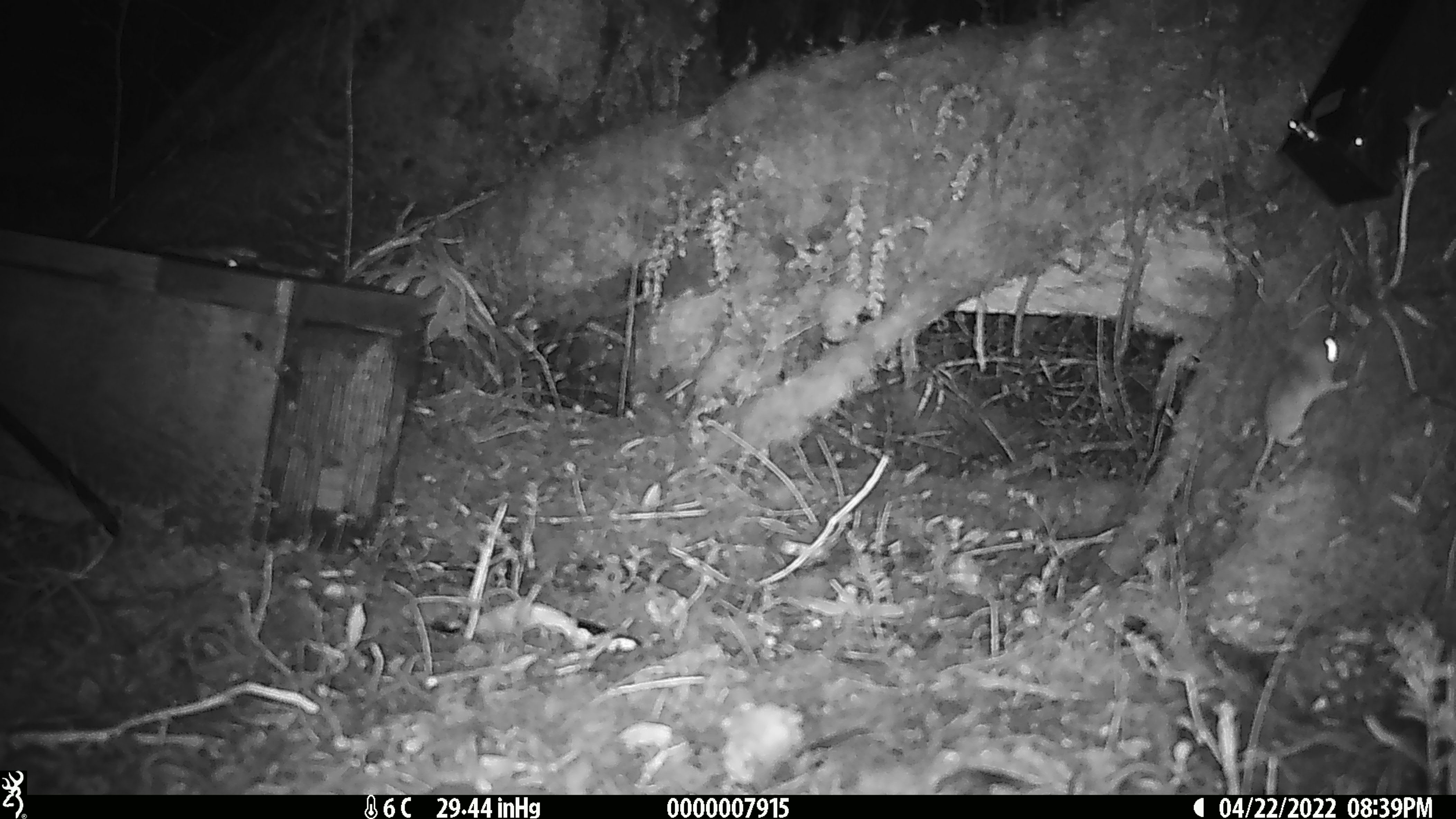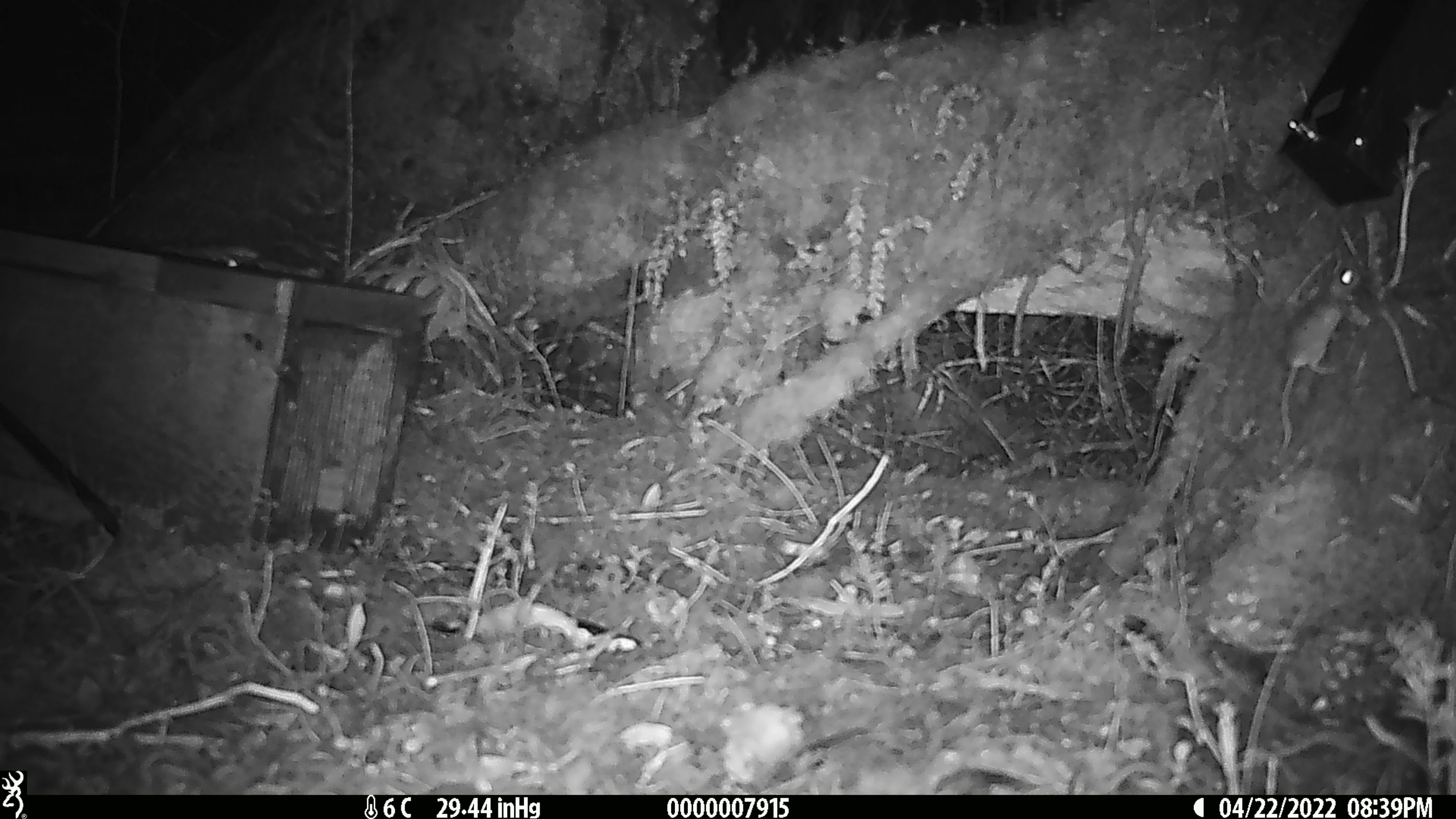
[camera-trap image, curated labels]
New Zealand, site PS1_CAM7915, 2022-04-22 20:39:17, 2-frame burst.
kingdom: Animalia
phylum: Chordata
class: Mammalia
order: Rodentia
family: Muridae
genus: Mus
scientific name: Mus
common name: mouse